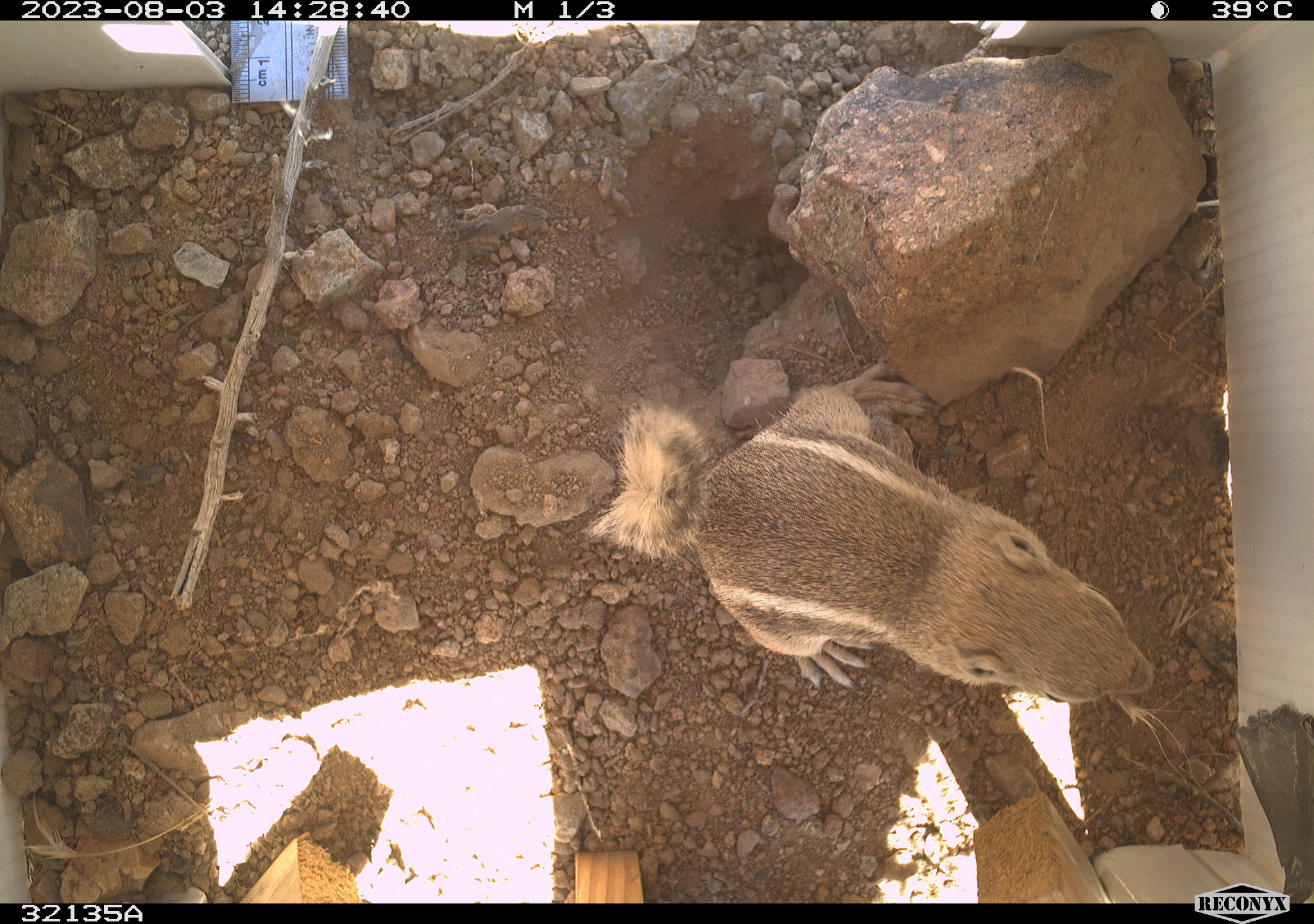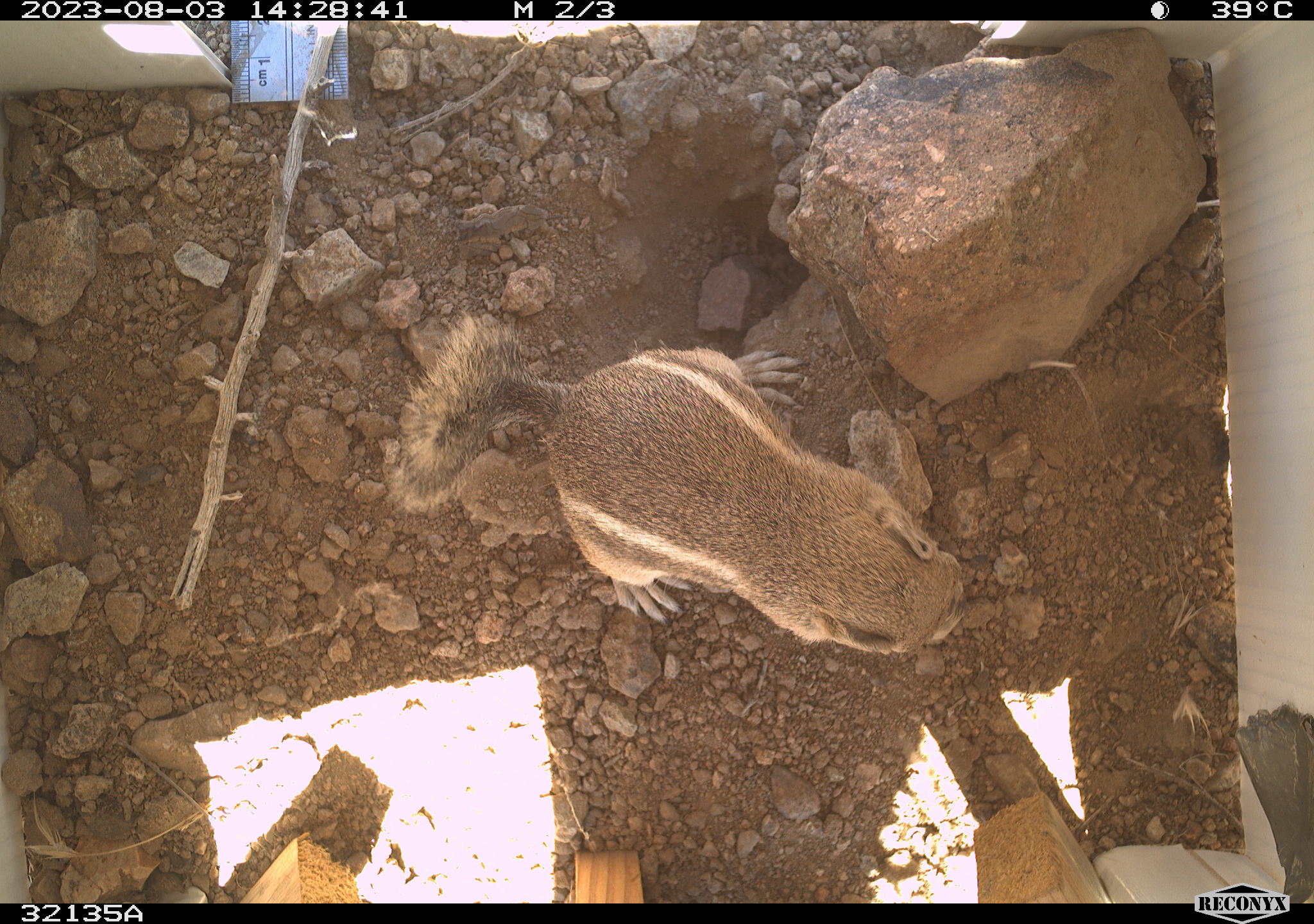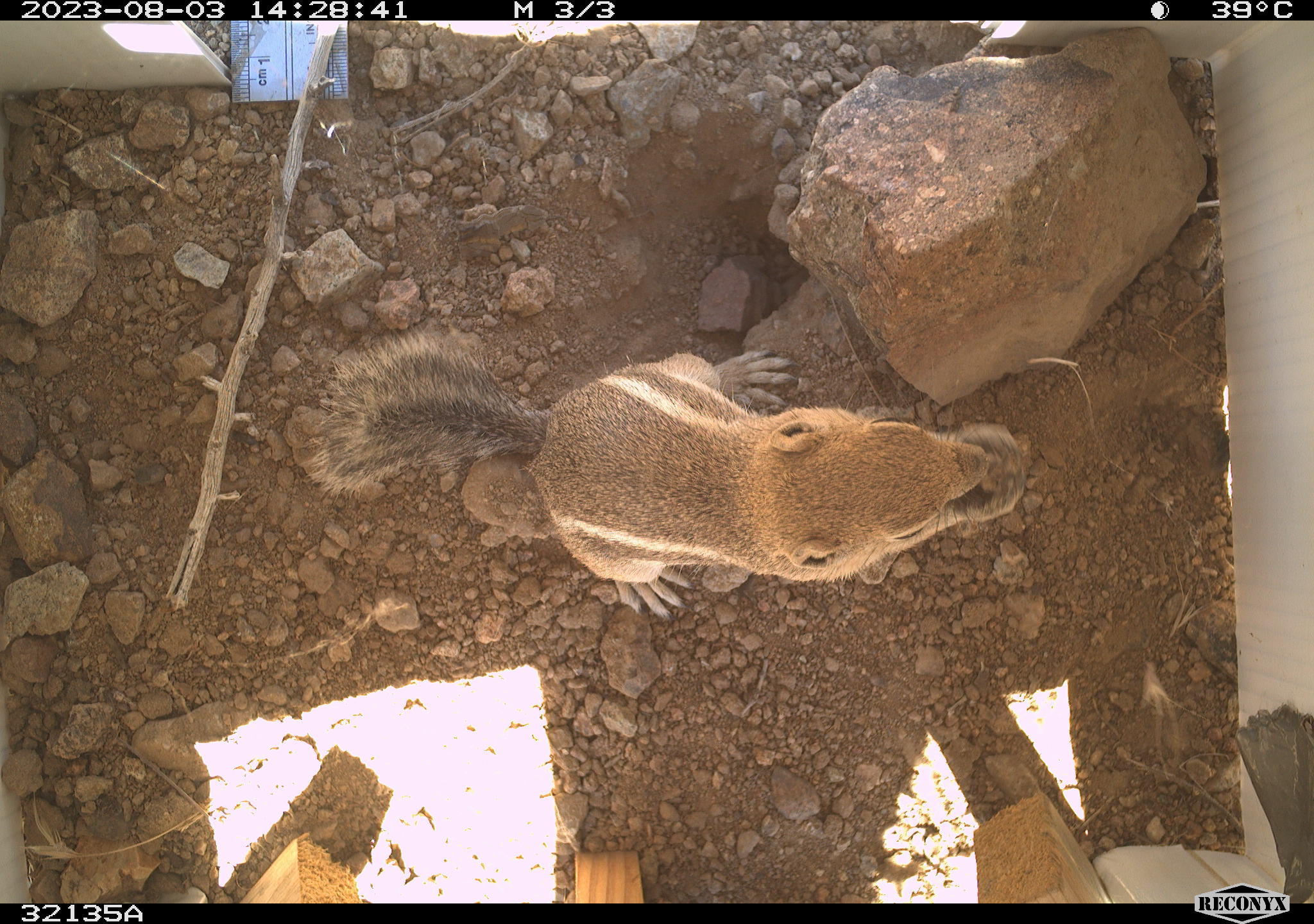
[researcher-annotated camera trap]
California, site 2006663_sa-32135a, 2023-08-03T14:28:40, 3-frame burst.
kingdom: Animalia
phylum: Chordata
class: Mammalia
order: Rodentia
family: Sciuridae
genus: Ammospermophilus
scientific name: Ammospermophilus leucurus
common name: white-tailed antelope squirrel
White-tailed antelope squirrel (Ammospermophilus leucurus).